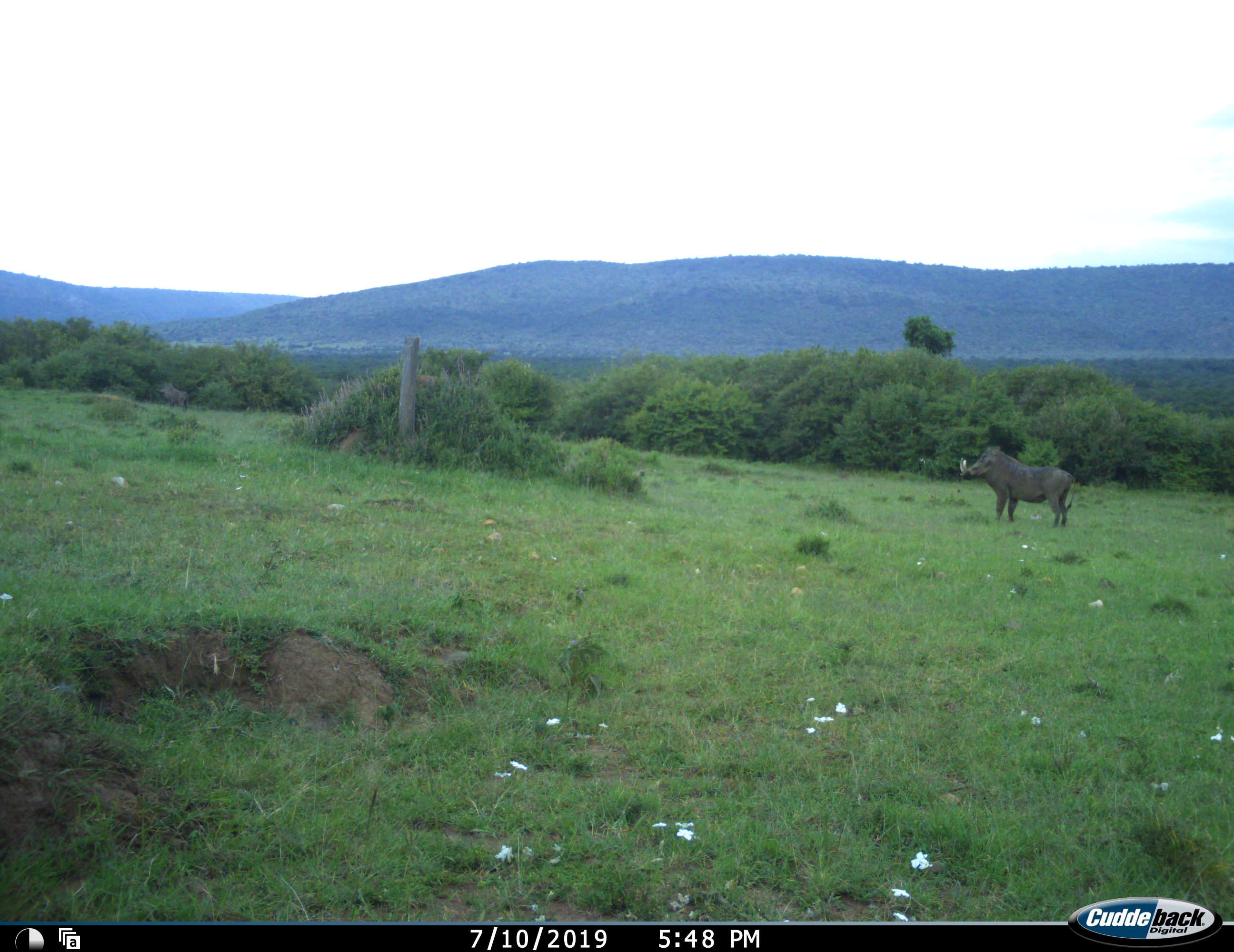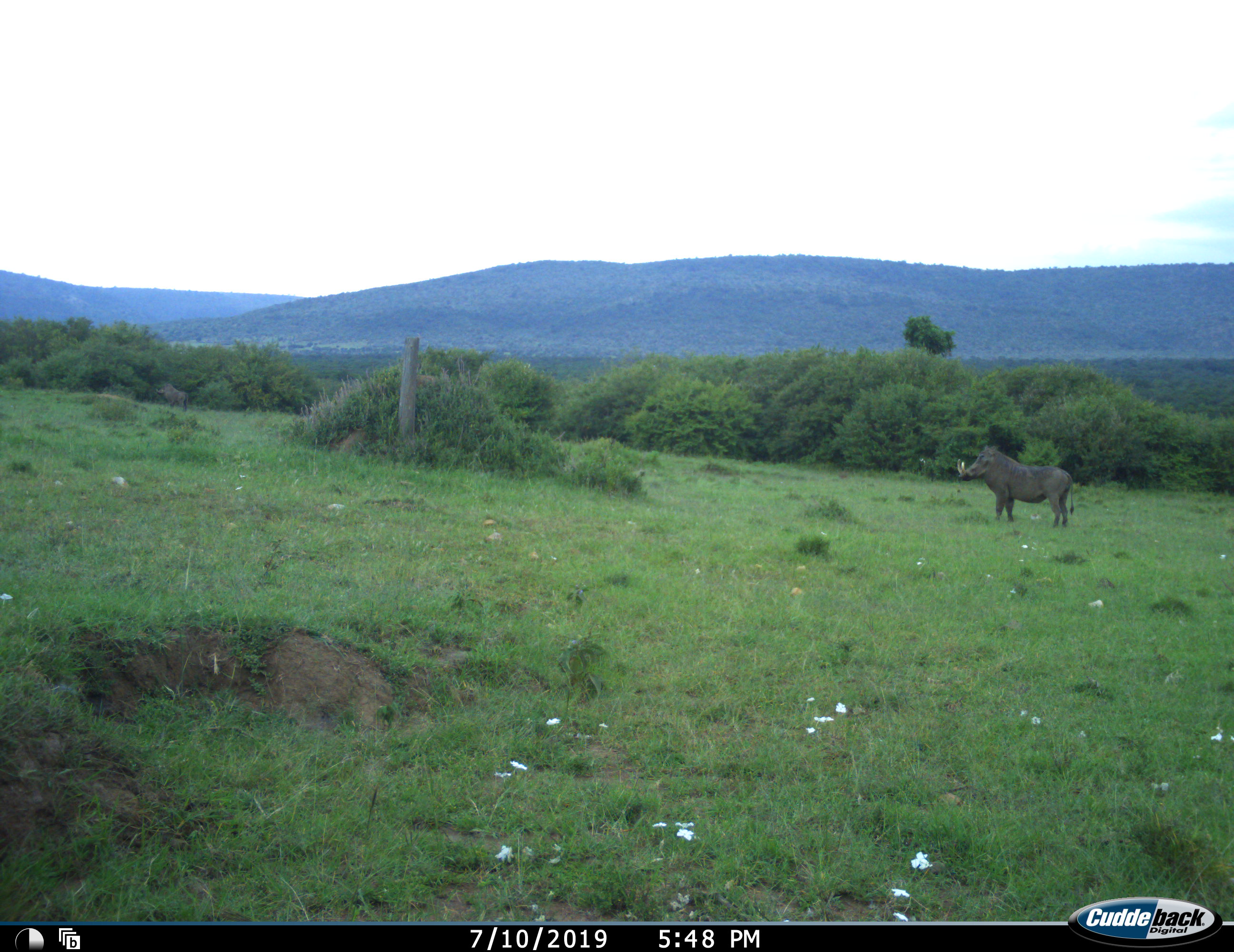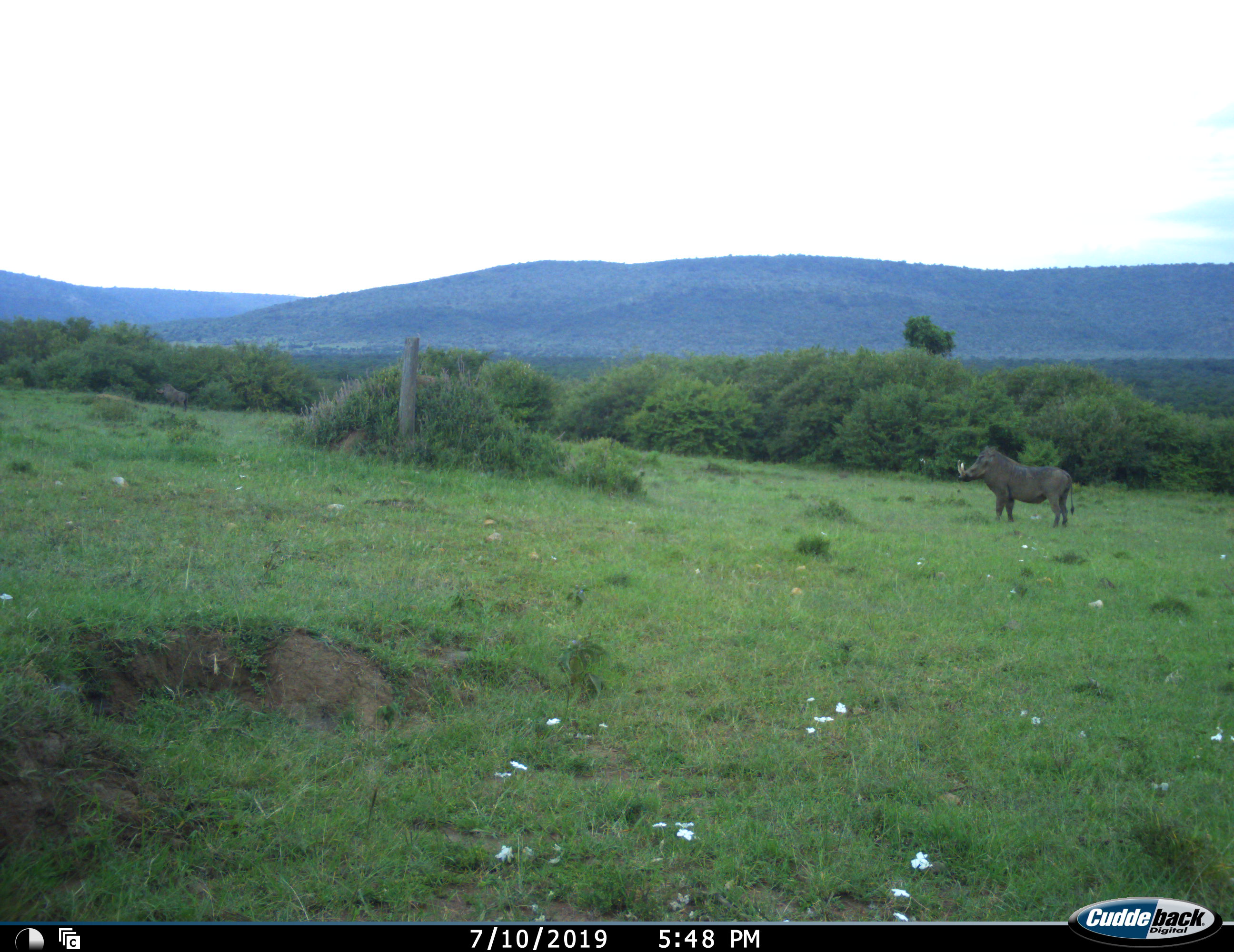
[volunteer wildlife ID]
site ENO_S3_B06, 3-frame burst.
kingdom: Animalia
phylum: Chordata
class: Mammalia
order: Artiodactyla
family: Suidae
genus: Phacochoerus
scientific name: Phacochoerus africanus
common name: warthog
Warthog (Phacochoerus africanus), count 1. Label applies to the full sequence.